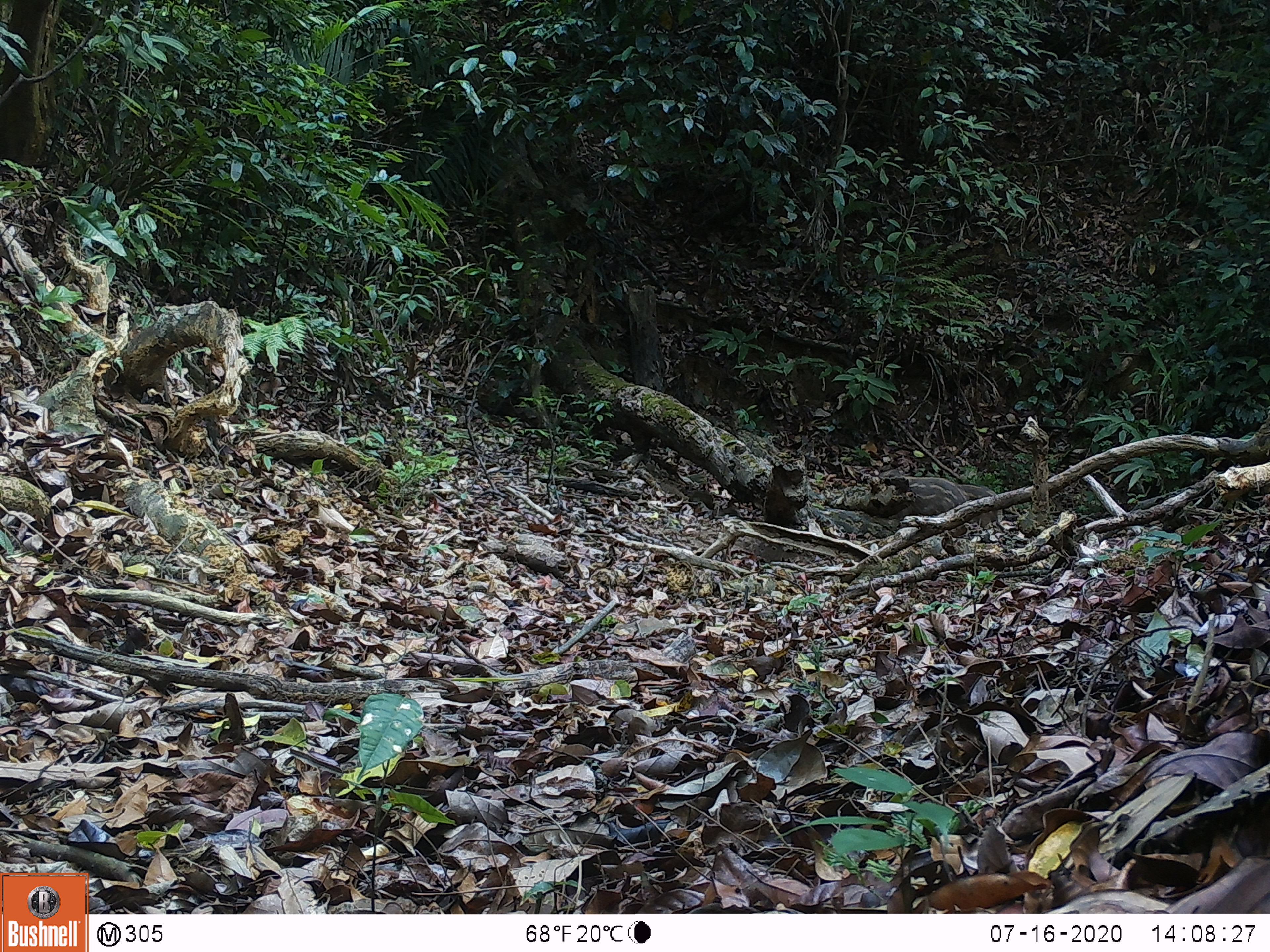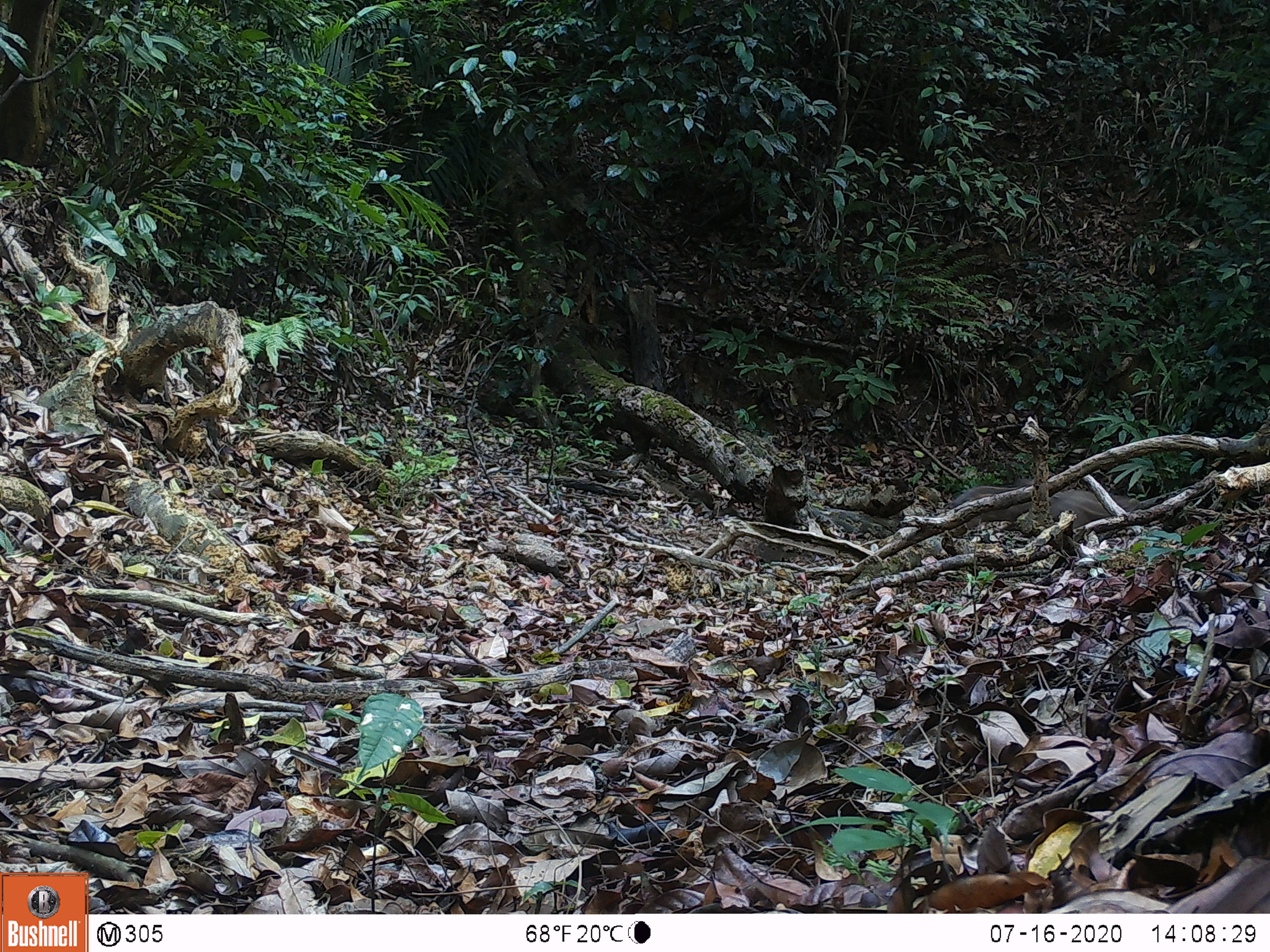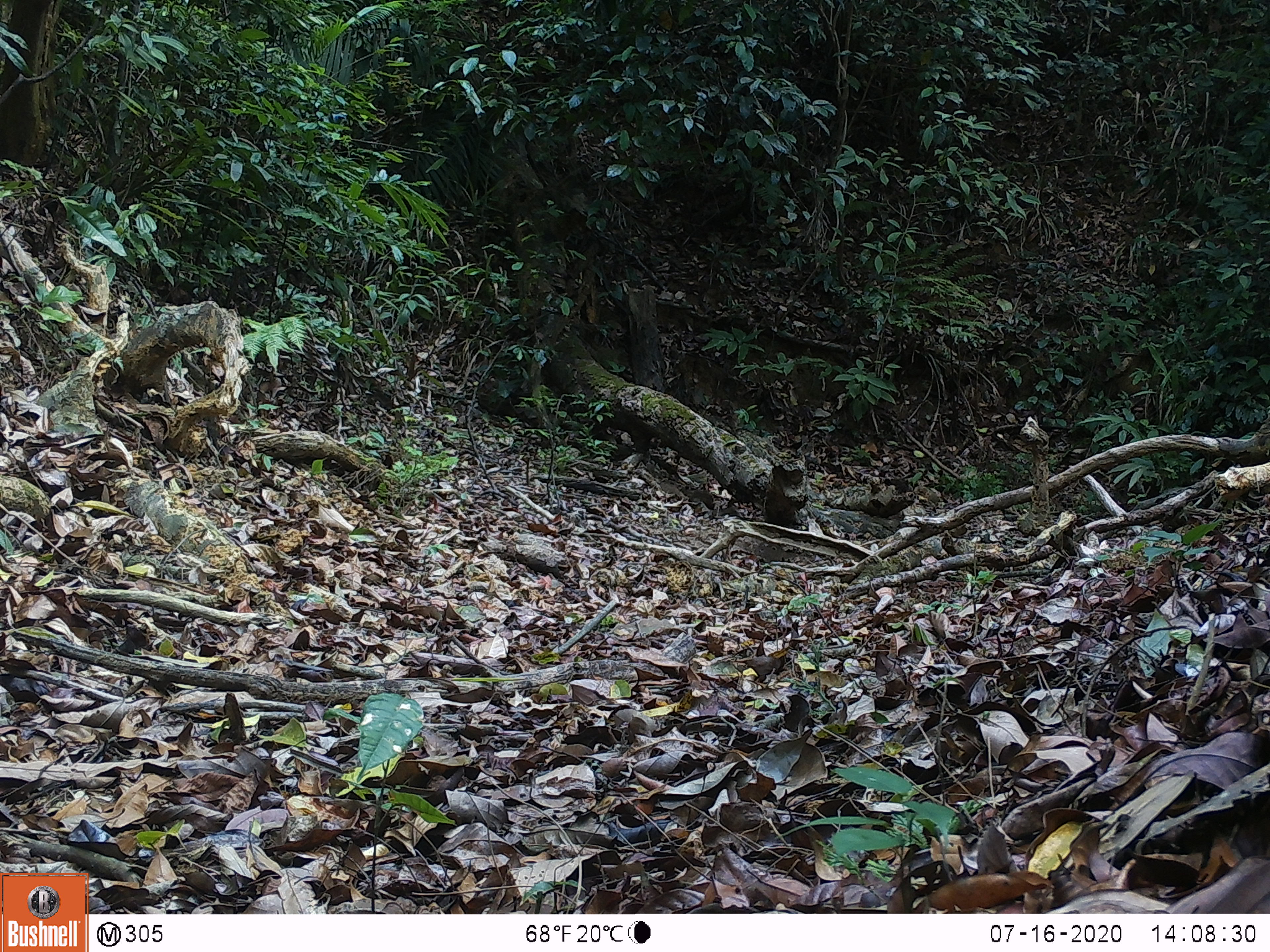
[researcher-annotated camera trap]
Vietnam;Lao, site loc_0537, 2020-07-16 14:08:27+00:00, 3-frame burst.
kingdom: Animalia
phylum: Chordata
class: Mammalia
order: Artiodactyla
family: Suidae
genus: Sus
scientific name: Sus scrofa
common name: eurasian wild pig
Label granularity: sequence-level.